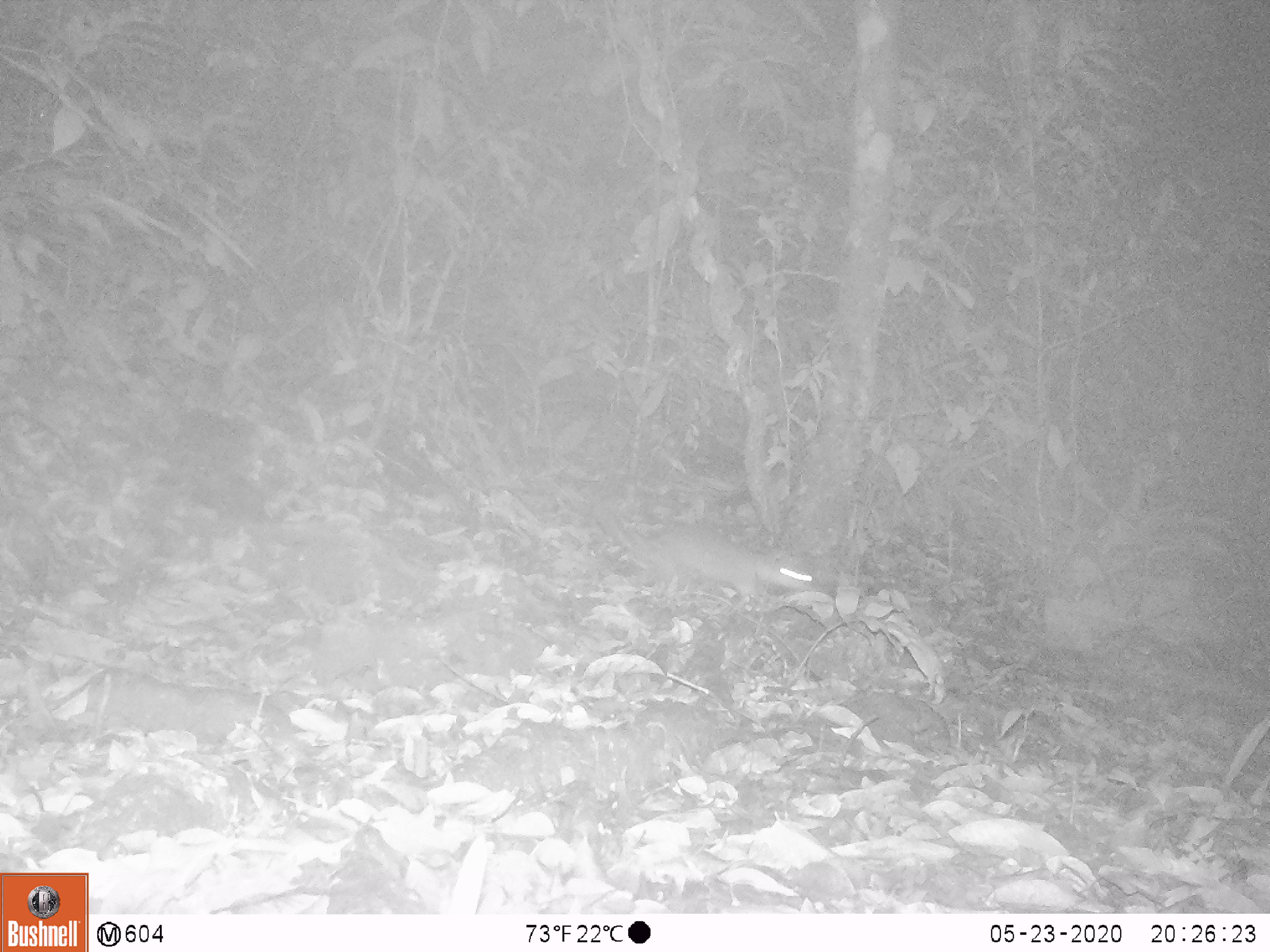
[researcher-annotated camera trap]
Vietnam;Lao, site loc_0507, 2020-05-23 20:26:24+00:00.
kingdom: Animalia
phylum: Chordata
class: Mammalia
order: Rodentia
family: Muridae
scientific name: Muridae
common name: old-world mice and rats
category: unidentified murid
Unidentified murid (old-world mice and rats) (Muridae). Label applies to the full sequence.